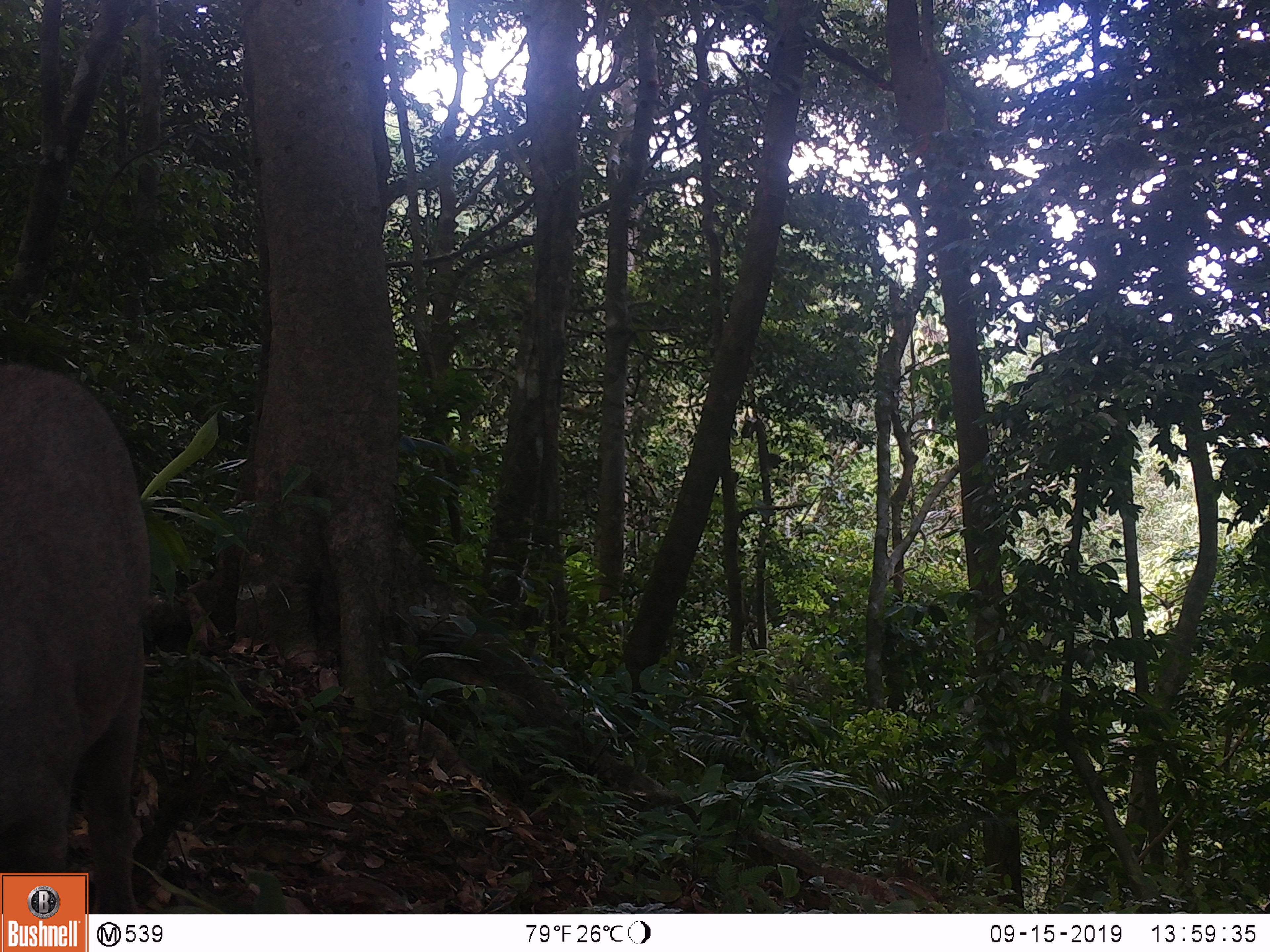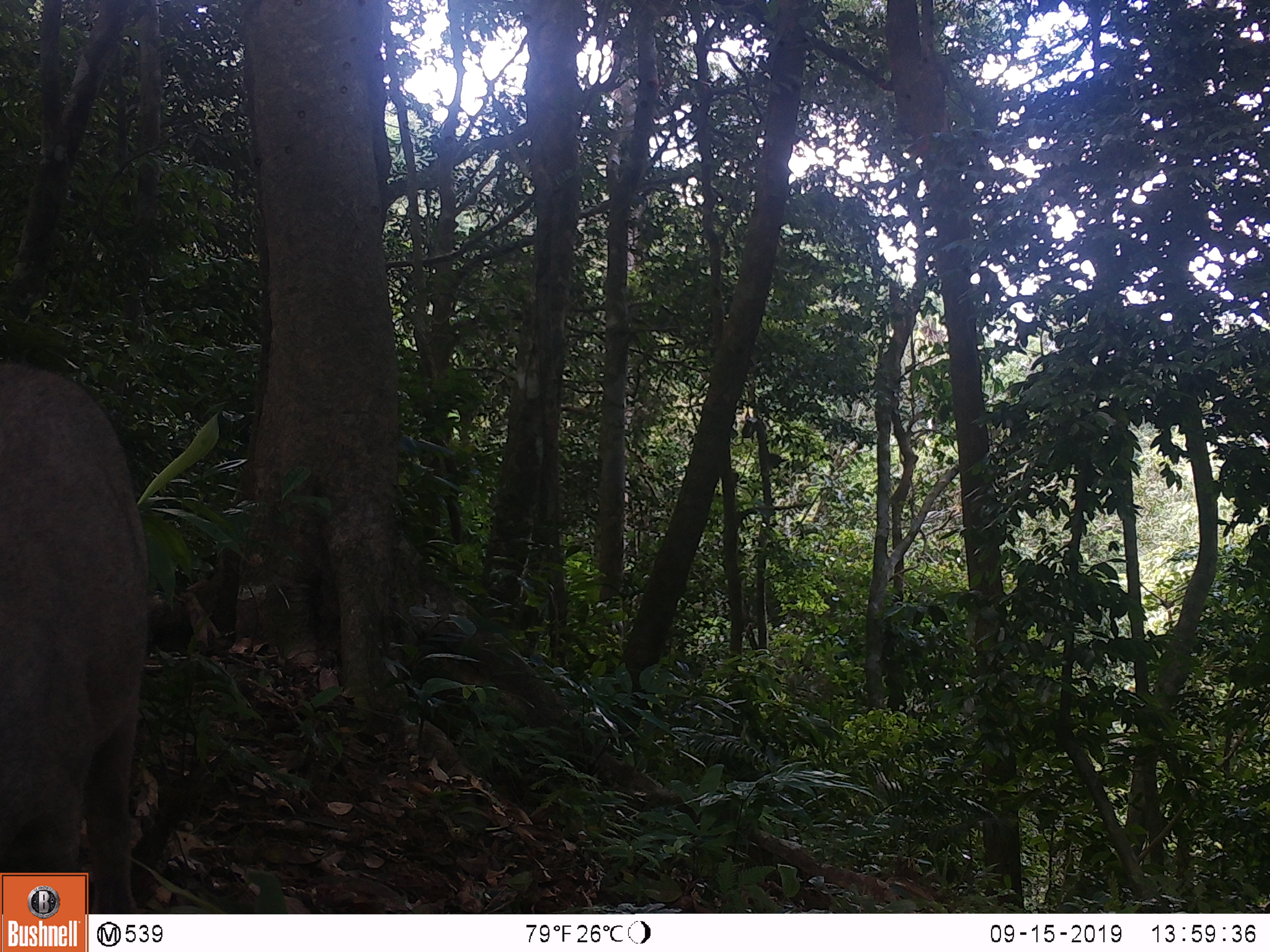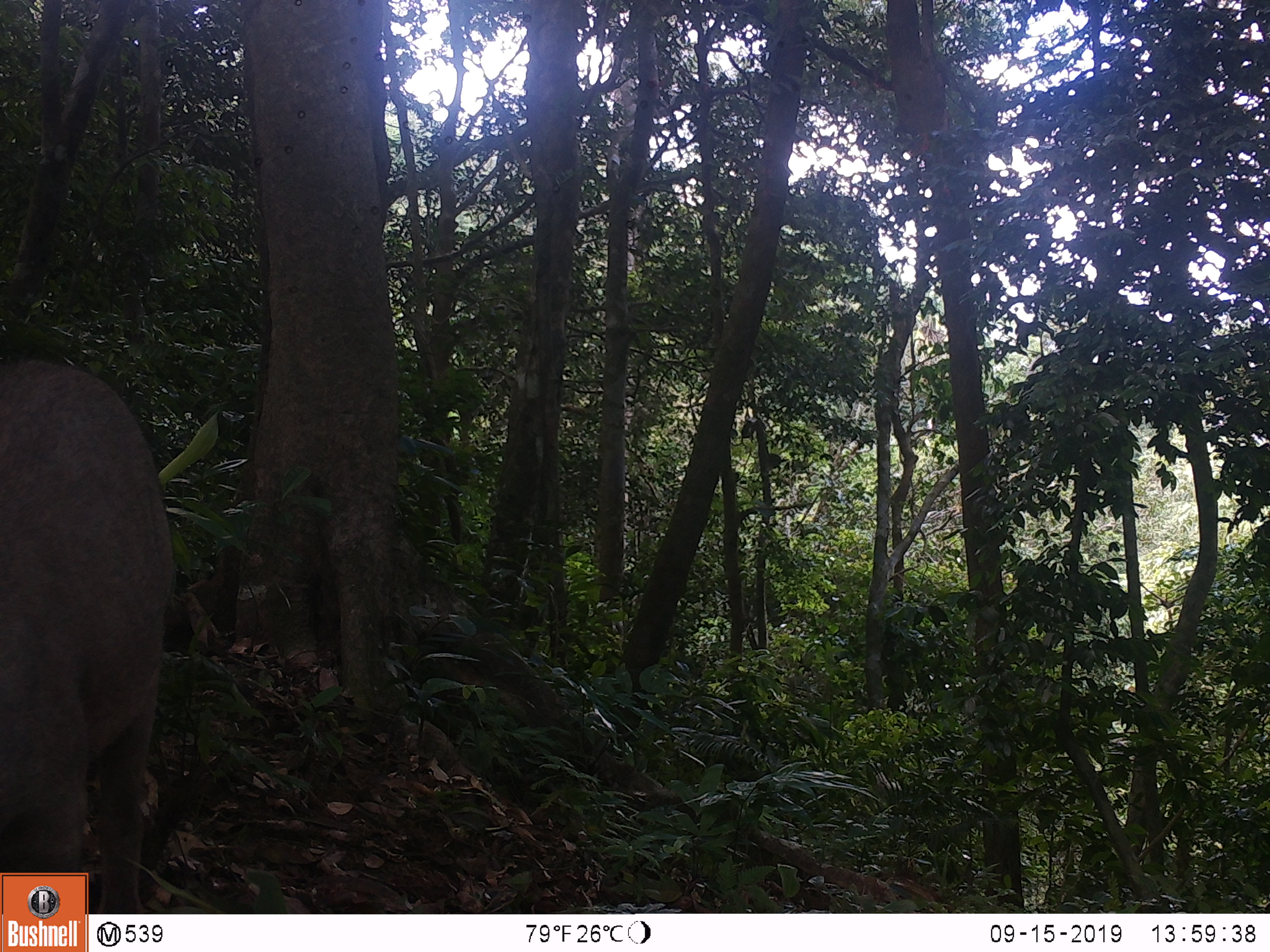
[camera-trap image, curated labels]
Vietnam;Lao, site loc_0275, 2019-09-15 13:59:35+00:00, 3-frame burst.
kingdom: Animalia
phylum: Chordata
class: Mammalia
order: Artiodactyla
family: Suidae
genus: Sus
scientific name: Sus scrofa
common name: eurasian wild pig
Eurasian wild pig (Sus scrofa). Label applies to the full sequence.